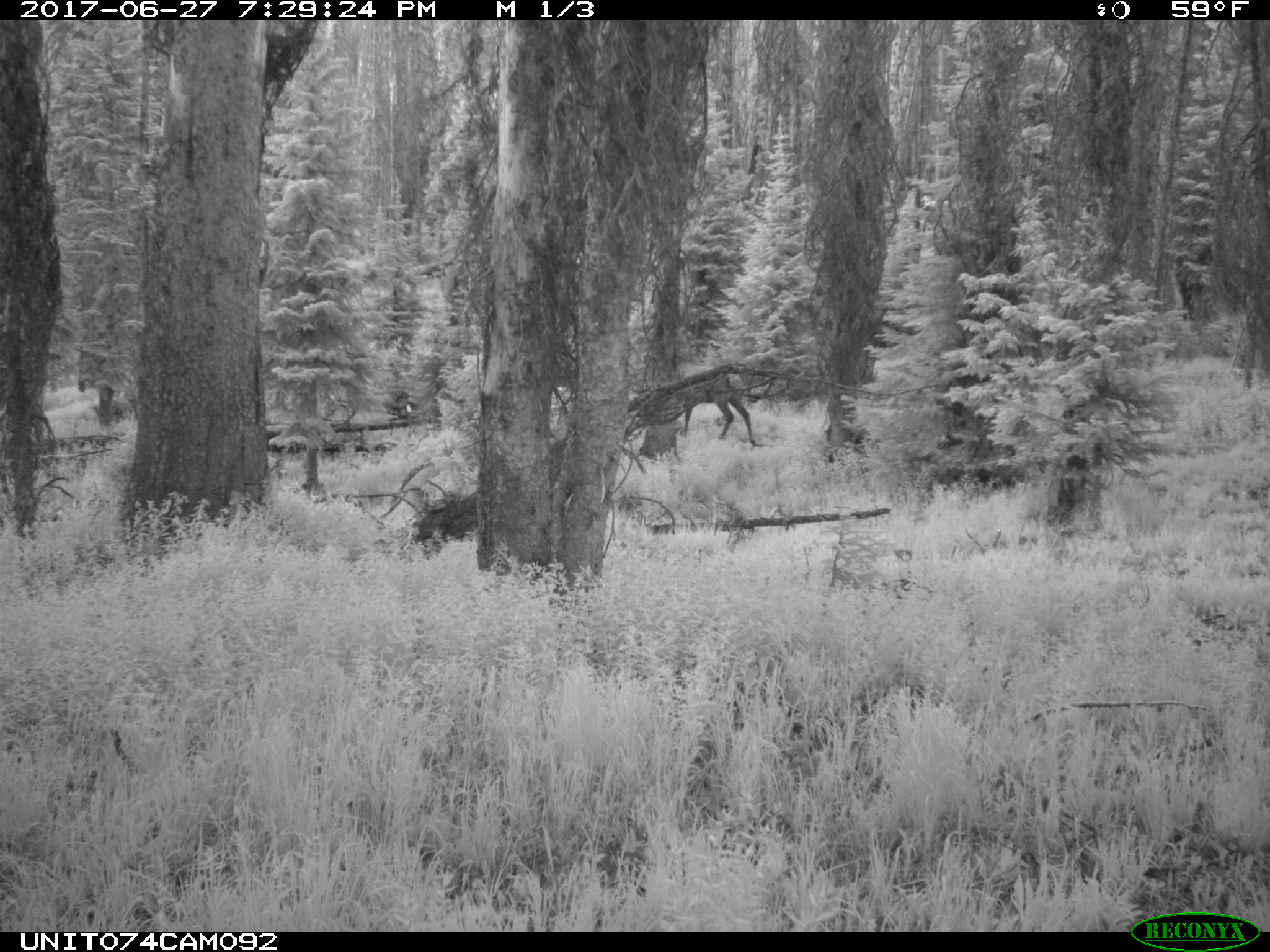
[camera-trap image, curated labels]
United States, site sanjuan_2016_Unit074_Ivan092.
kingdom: Animalia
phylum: Chordata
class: Mammalia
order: Artiodactyla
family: Cervidae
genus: Cervus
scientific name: Cervus elaphus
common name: red deer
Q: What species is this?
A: Cervus elaphus (red deer).